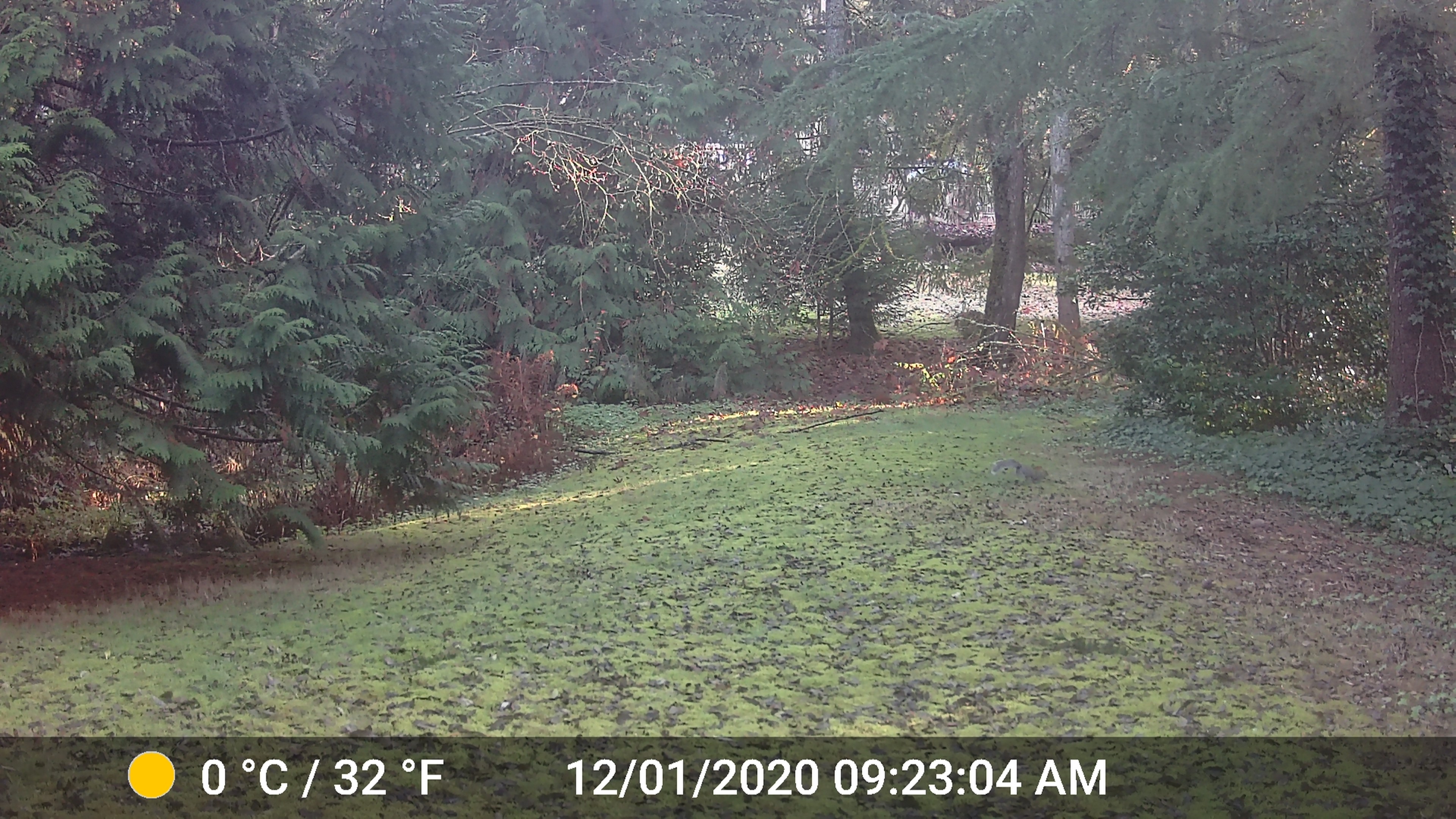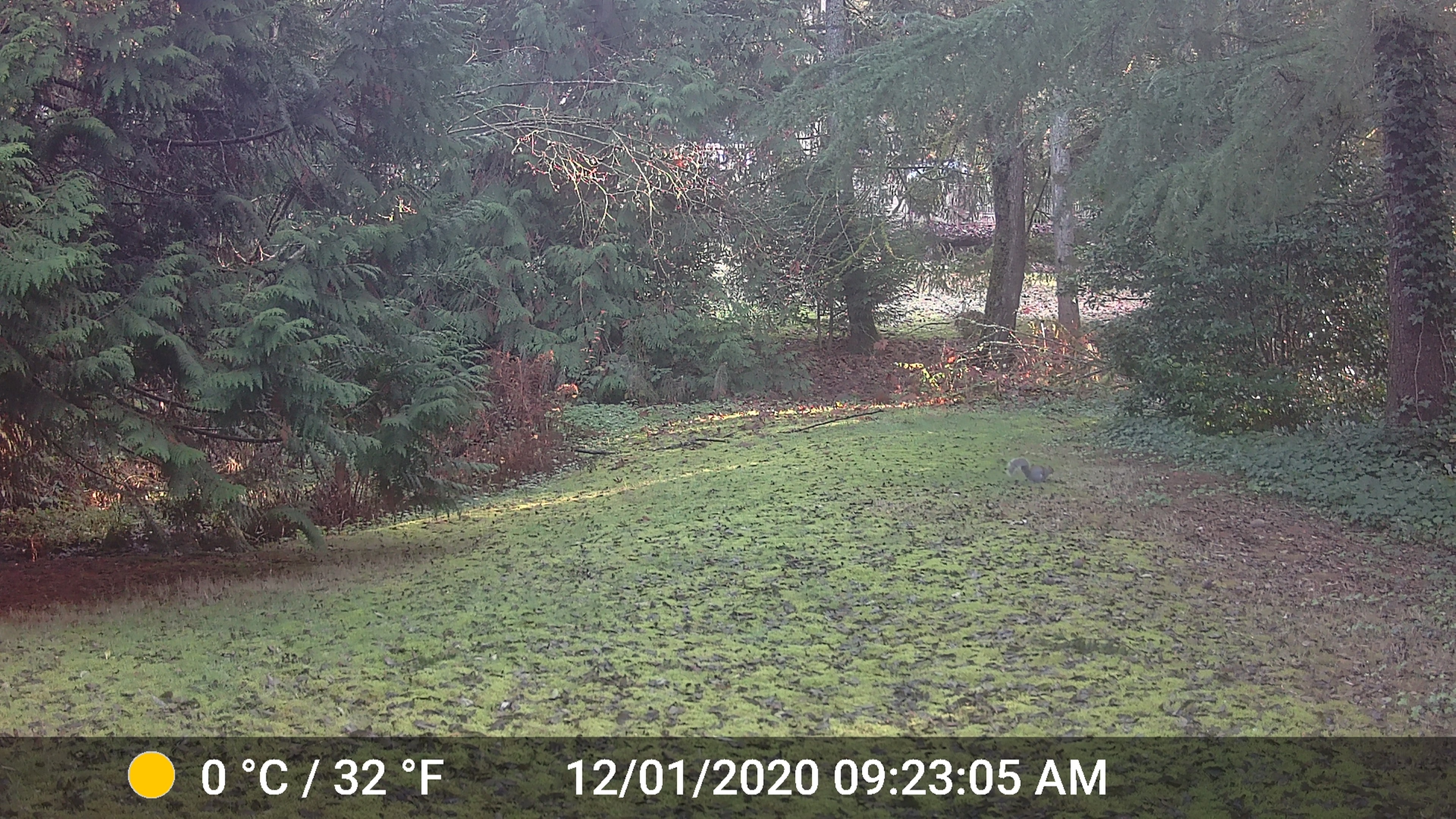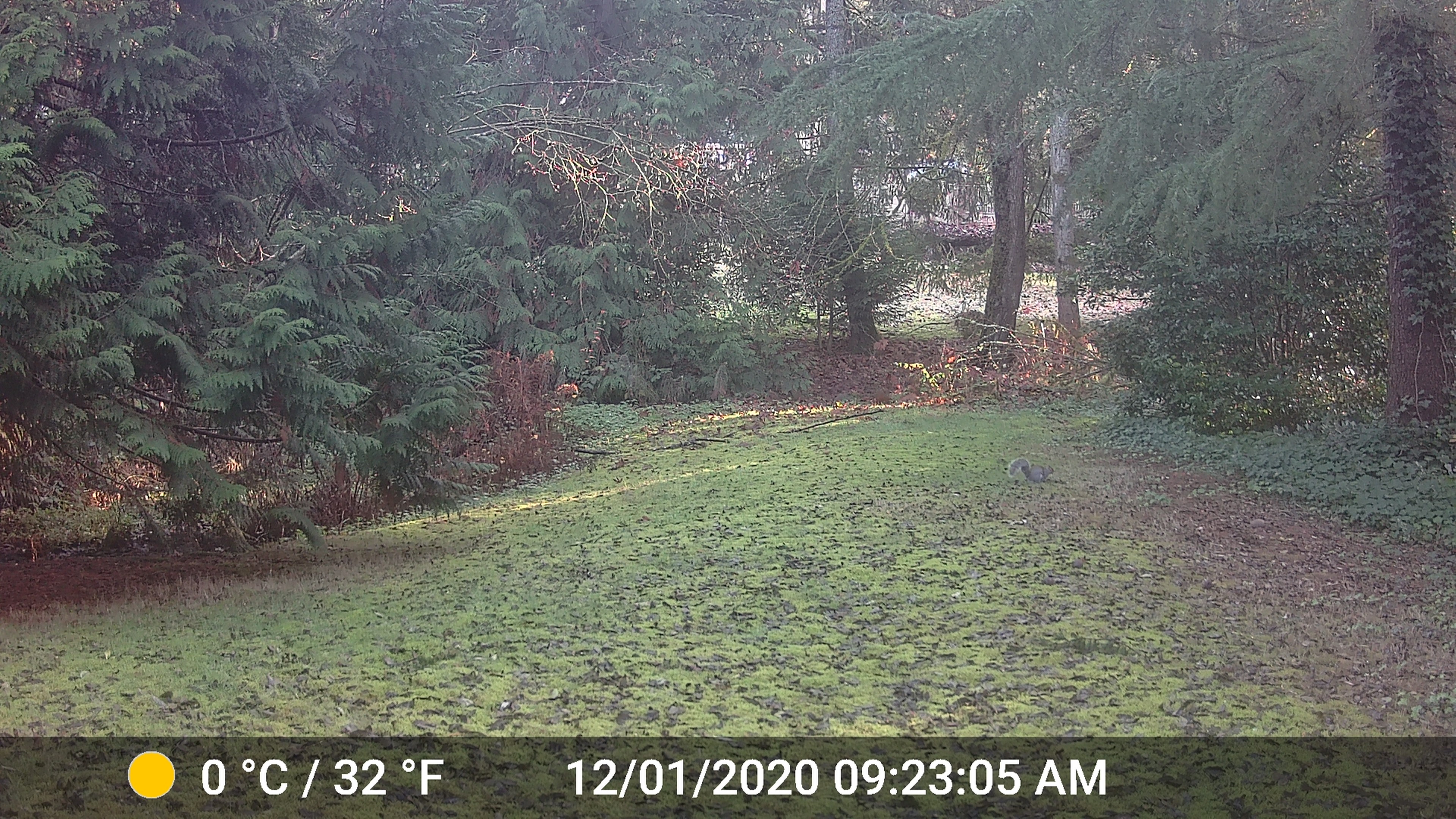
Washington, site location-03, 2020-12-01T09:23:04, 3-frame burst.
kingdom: Animalia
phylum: Chordata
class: Mammalia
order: Rodentia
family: Sciuridae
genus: Sciurus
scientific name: Sciurus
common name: squirrel